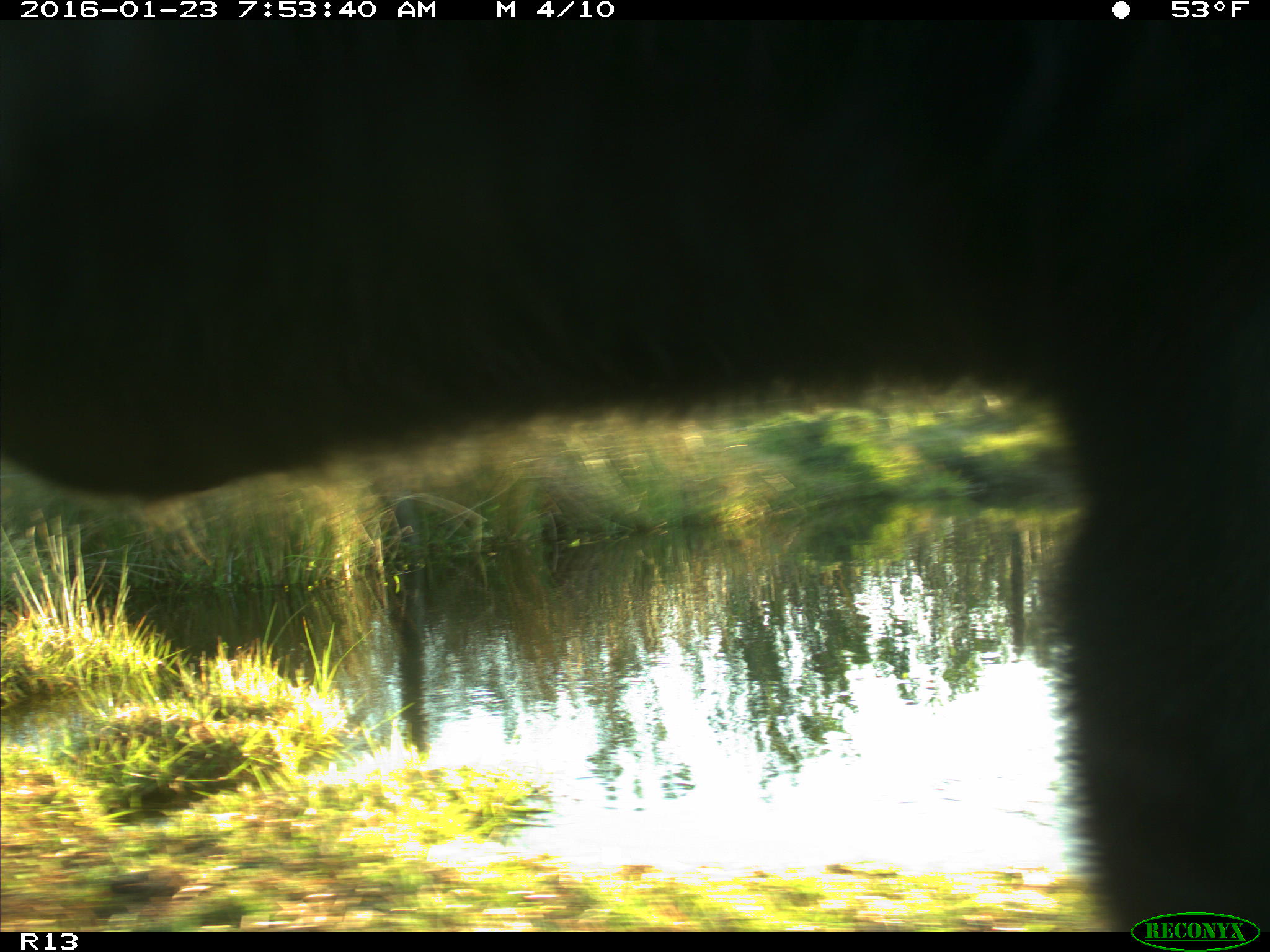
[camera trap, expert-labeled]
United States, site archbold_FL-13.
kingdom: Animalia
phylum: Chordata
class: Mammalia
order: Artiodactyla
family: Bovidae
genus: Bos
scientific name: Bos taurus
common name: domestic cow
Bos taurus (domestic cow).